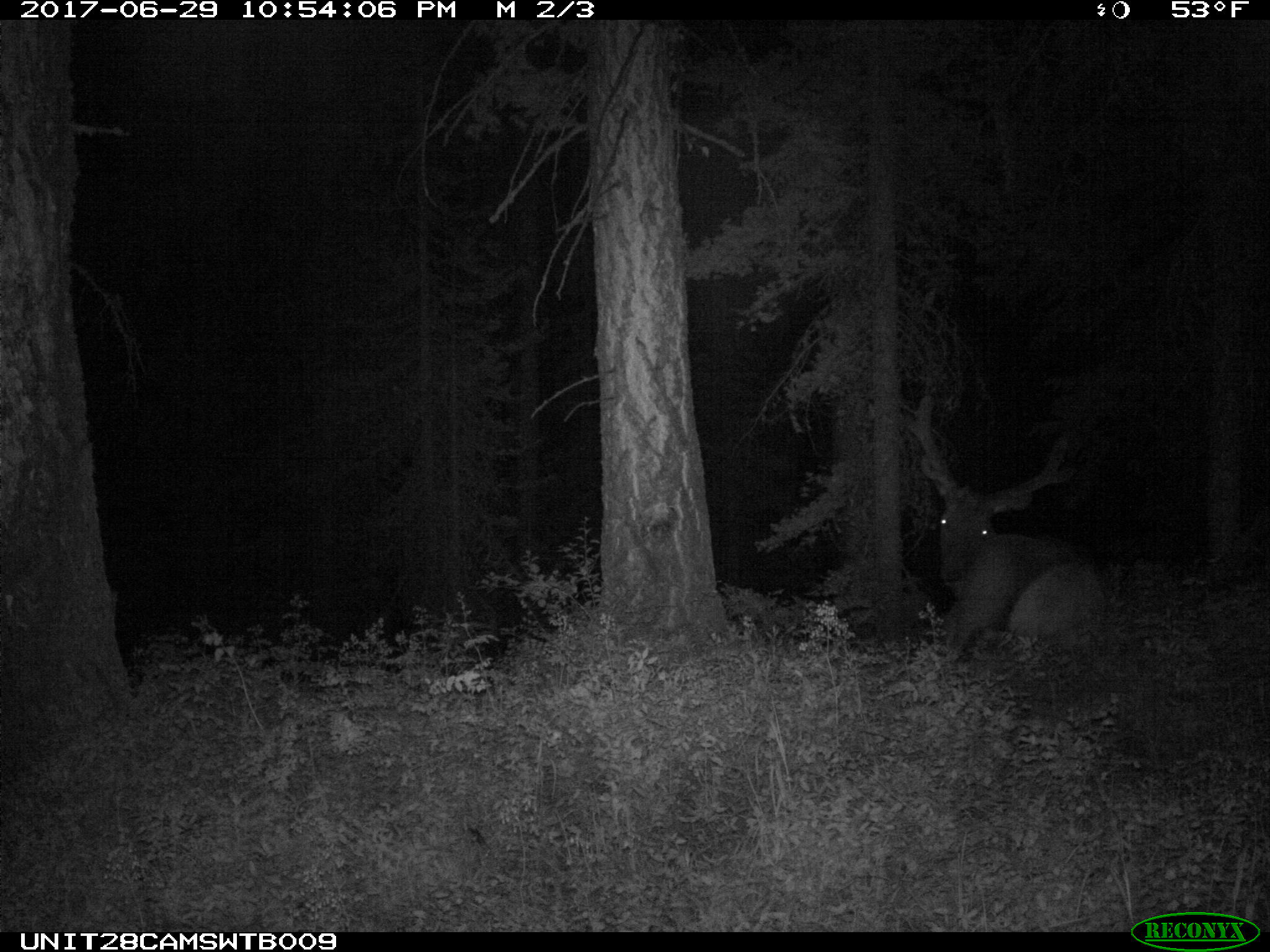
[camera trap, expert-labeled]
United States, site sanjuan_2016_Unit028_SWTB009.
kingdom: Animalia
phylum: Chordata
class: Mammalia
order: Artiodactyla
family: Cervidae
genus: Cervus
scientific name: Cervus elaphus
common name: red deer